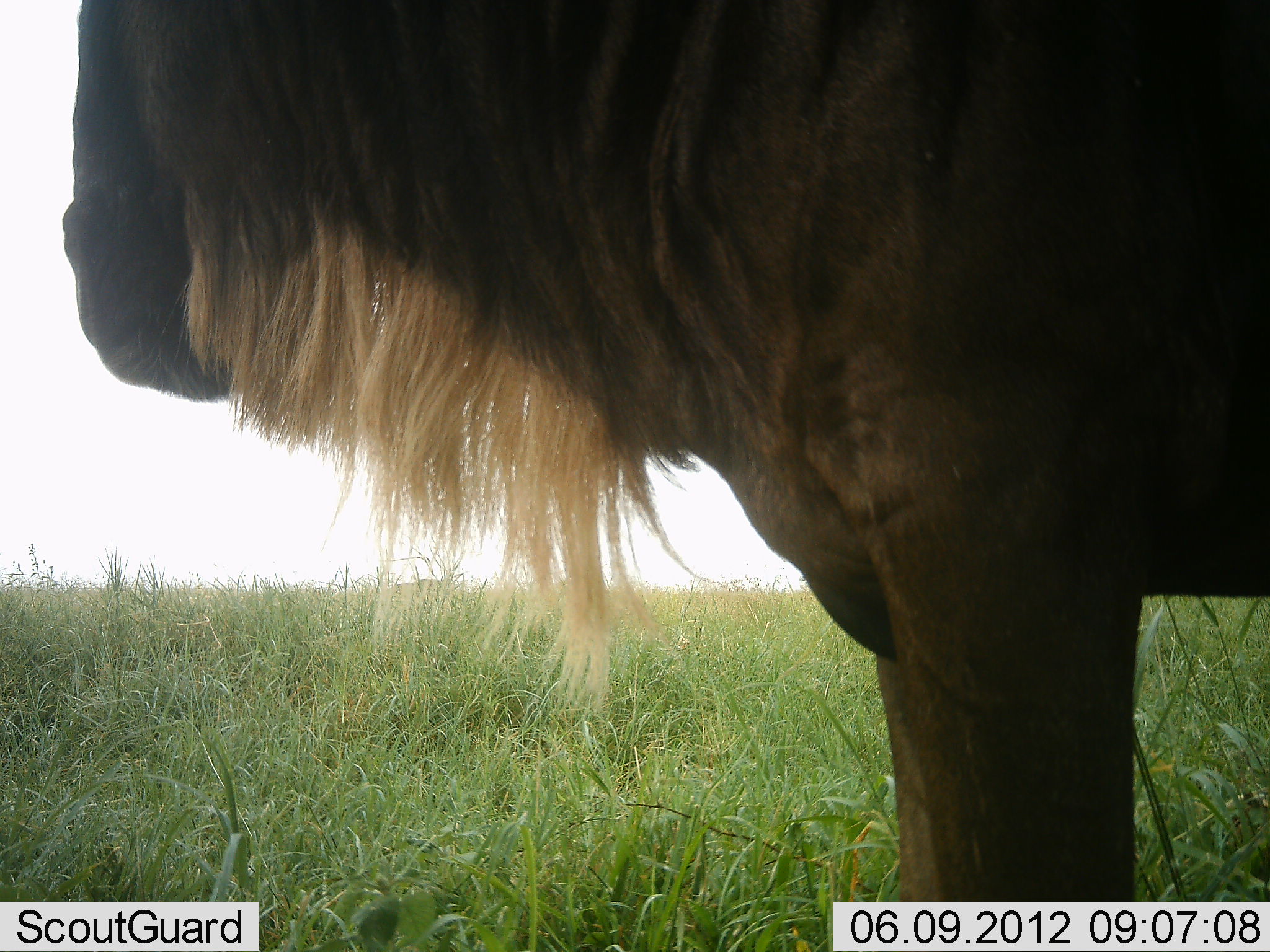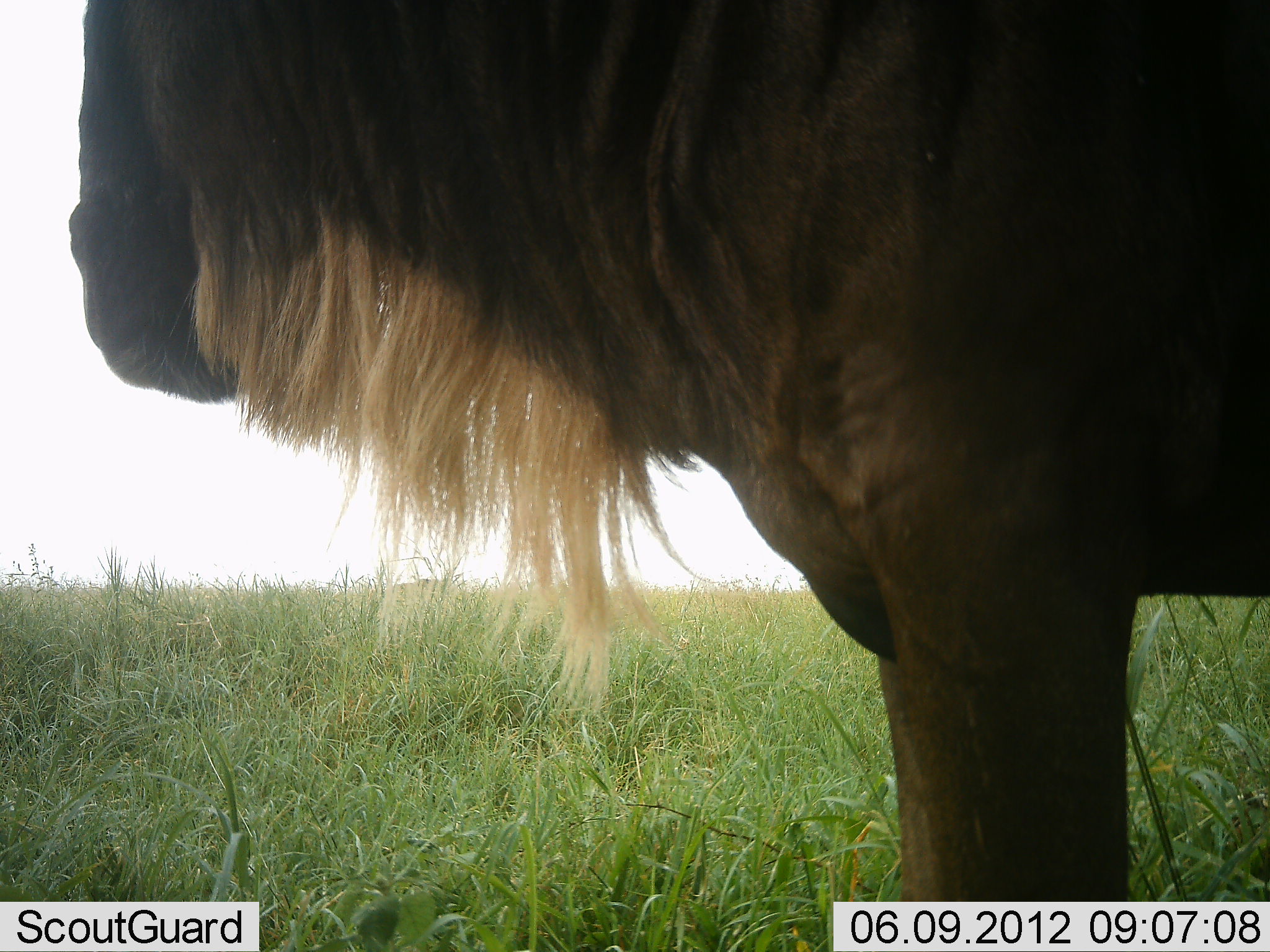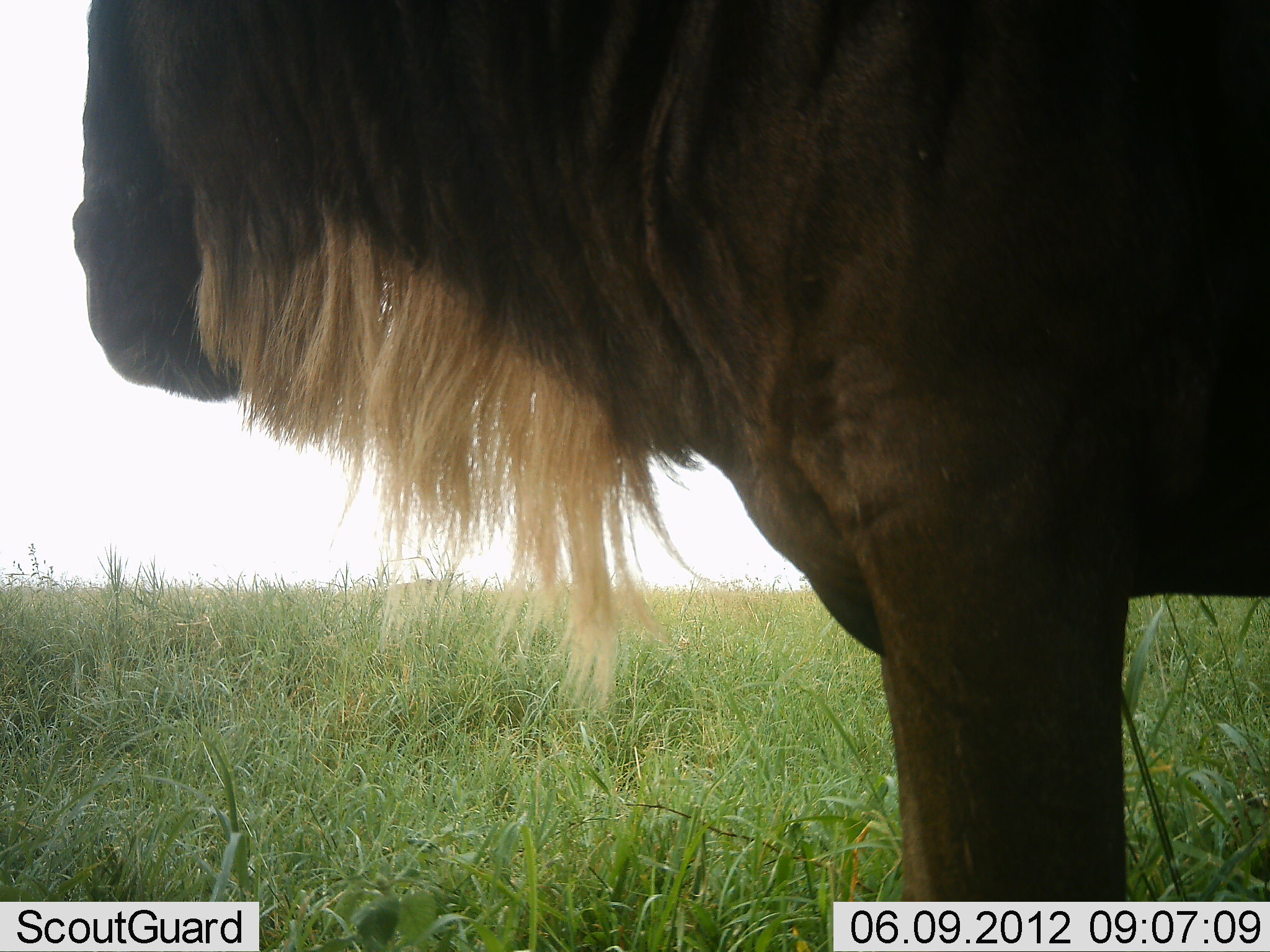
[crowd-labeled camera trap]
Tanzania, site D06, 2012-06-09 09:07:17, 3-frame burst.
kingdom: Animalia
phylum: Chordata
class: Mammalia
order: Artiodactyla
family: Bovidae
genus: Connochaetes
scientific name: Connochaetes taurinus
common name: blue wildebeest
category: wildebeest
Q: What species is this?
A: Wildebeest (blue wildebeest) (Connochaetes taurinus).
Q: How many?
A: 1.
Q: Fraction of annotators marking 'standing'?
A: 90%.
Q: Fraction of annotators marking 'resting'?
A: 0%.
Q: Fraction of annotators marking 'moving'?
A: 10%.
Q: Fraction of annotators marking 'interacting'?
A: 0%.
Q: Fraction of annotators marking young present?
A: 0%.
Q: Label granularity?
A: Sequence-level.